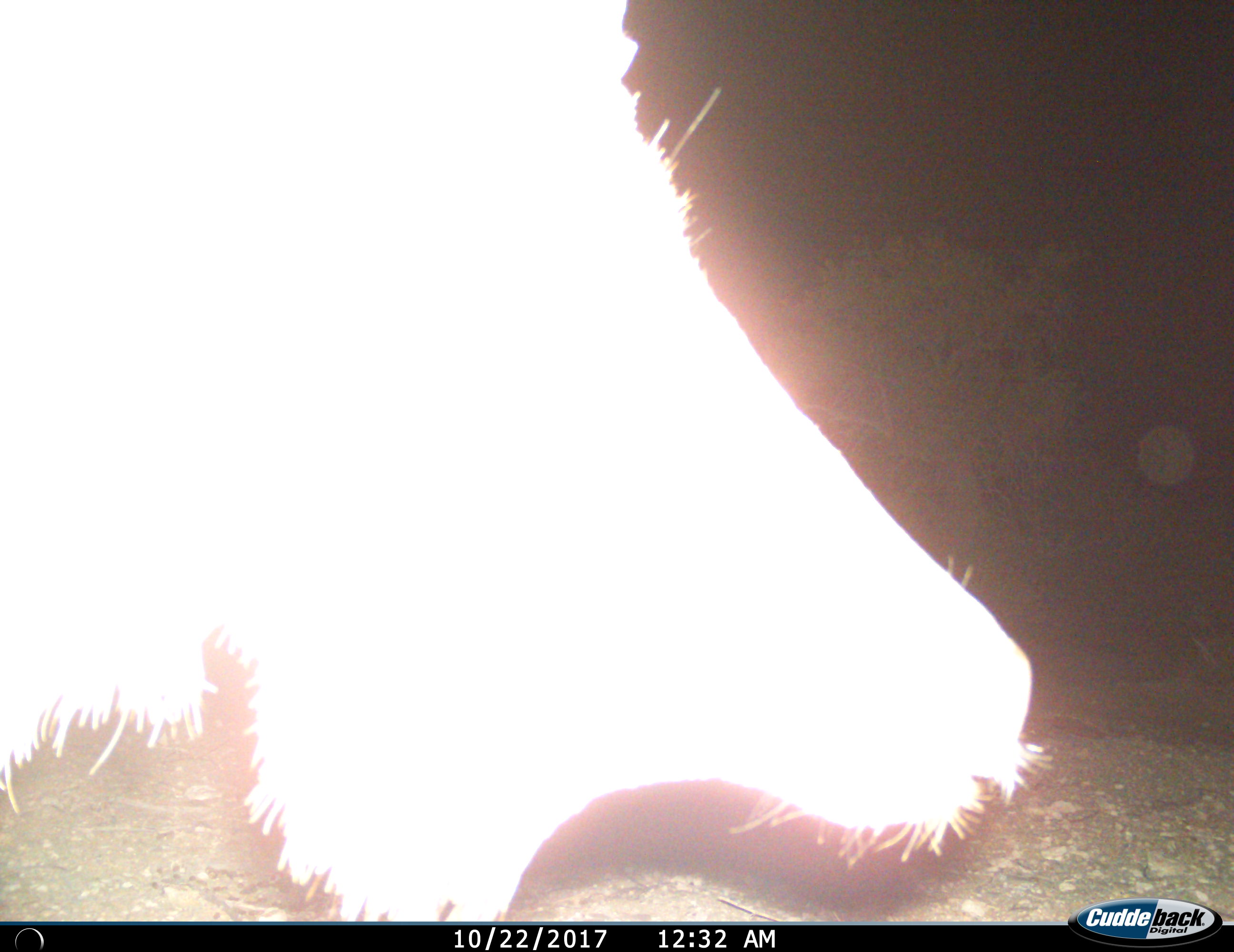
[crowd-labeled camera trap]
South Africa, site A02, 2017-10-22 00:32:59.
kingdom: Animalia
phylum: Chordata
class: Mammalia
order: Artiodactyla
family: Bovidae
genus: Tragelaphus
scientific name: Tragelaphus strepsiceros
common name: greater kudu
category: kudu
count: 1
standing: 100%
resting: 0%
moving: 0%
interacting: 0%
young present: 0%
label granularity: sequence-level